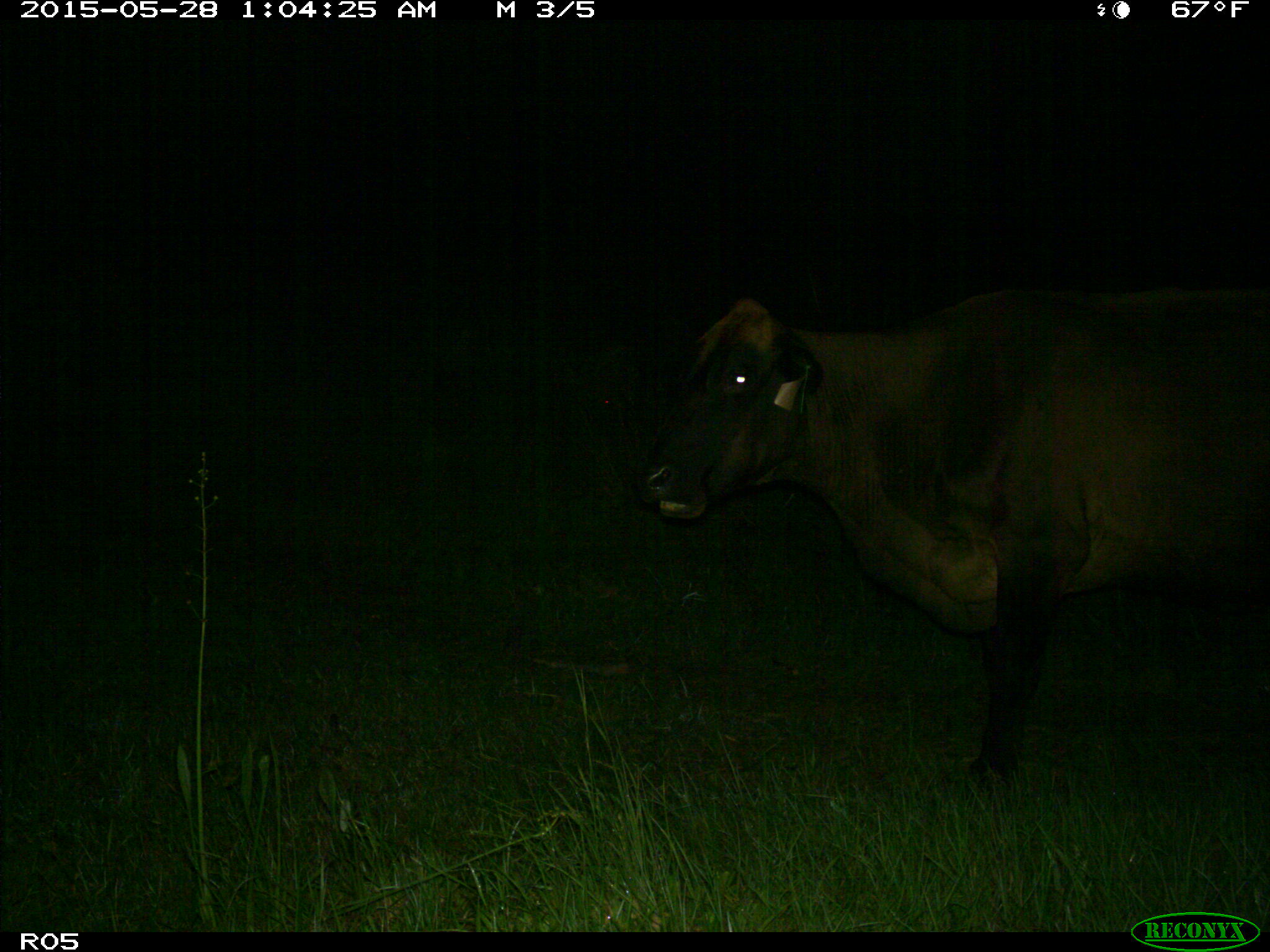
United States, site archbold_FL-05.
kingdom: Animalia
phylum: Chordata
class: Mammalia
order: Artiodactyla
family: Bovidae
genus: Bos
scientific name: Bos taurus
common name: domestic cow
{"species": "Bos taurus (domestic cow)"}